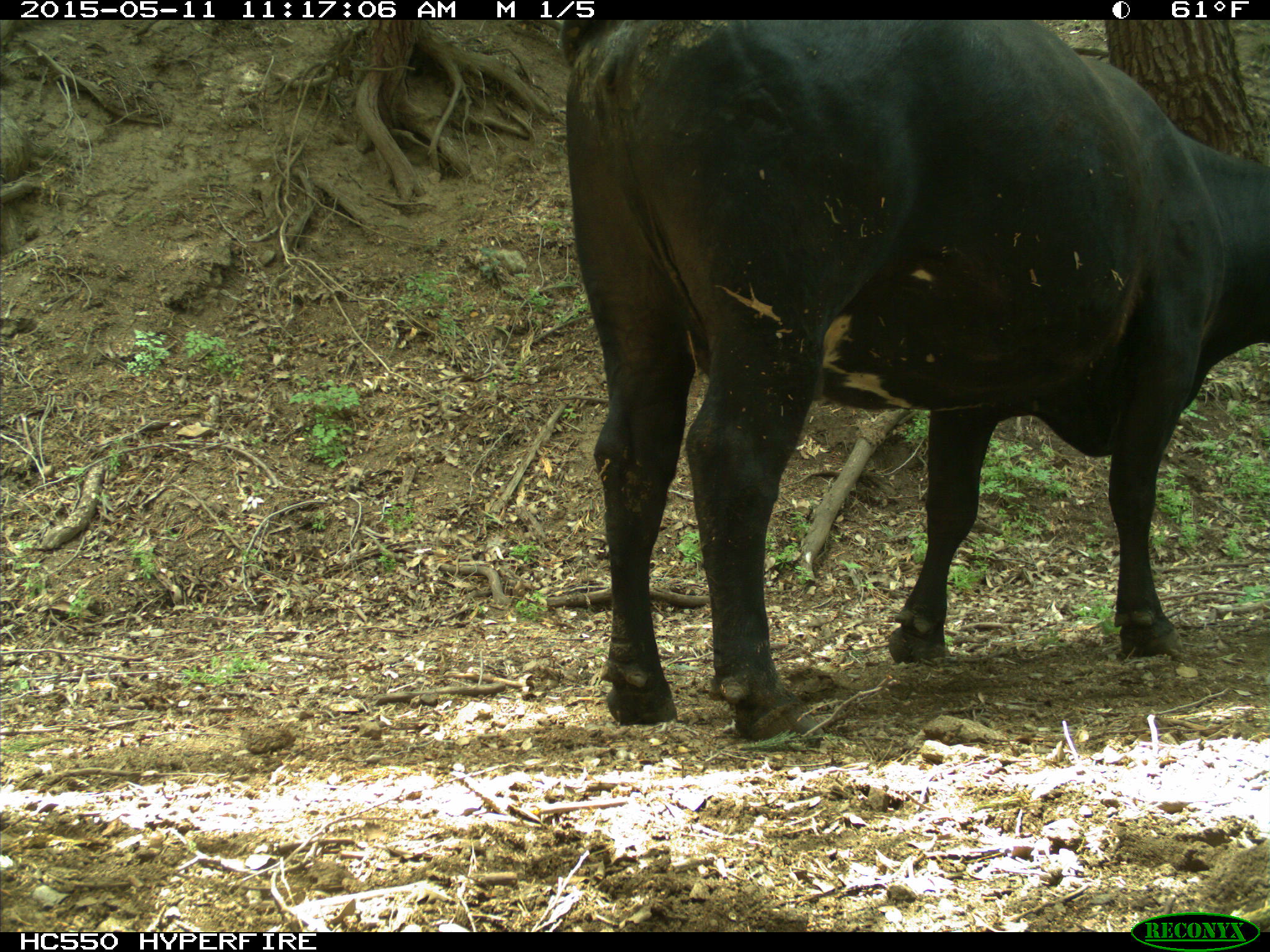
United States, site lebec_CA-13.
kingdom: Animalia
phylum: Chordata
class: Mammalia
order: Artiodactyla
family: Bovidae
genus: Bos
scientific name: Bos taurus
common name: domestic cow